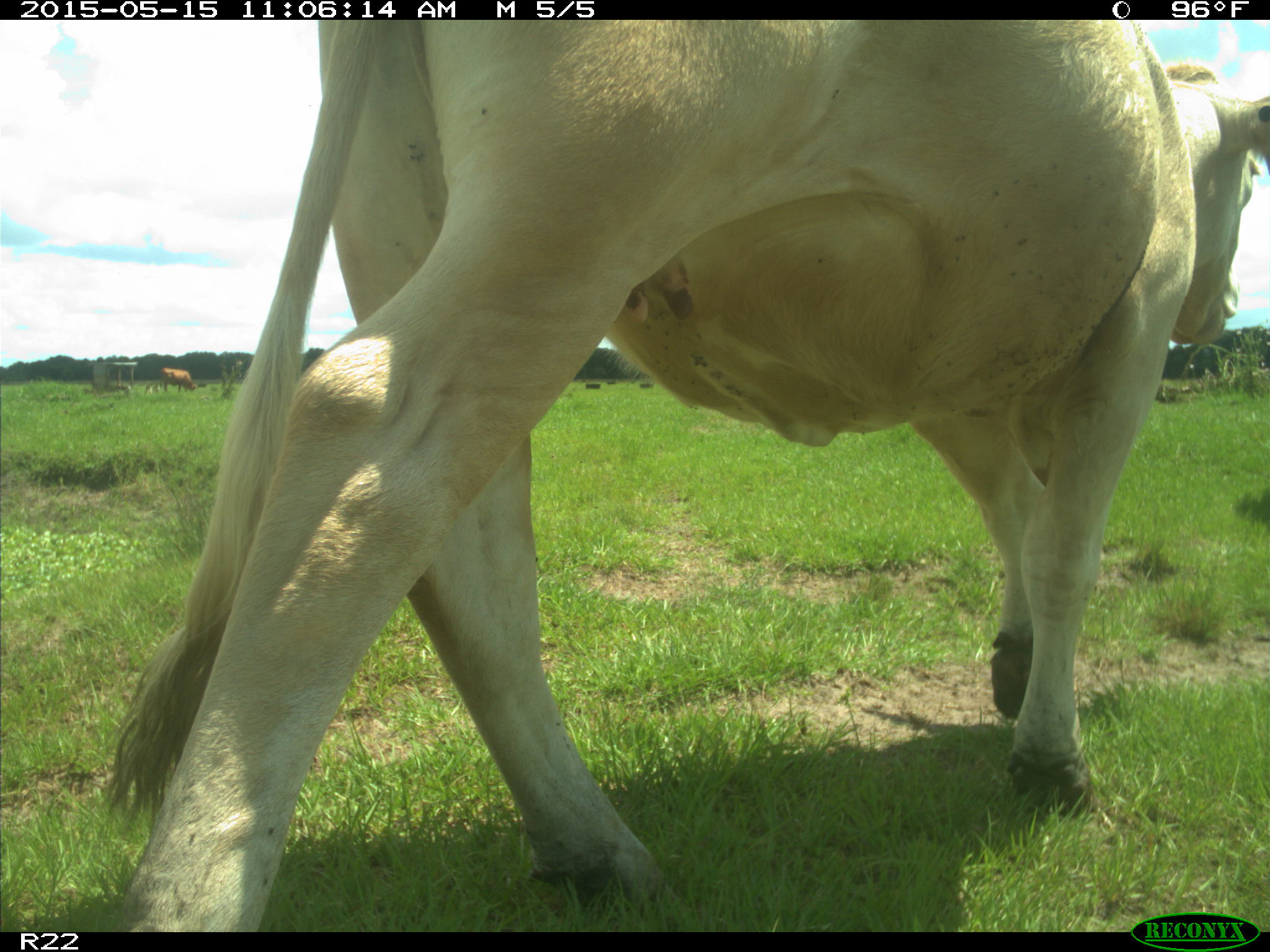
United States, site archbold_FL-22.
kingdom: Animalia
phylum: Chordata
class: Mammalia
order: Artiodactyla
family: Bovidae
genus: Bos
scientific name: Bos taurus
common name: domestic cow